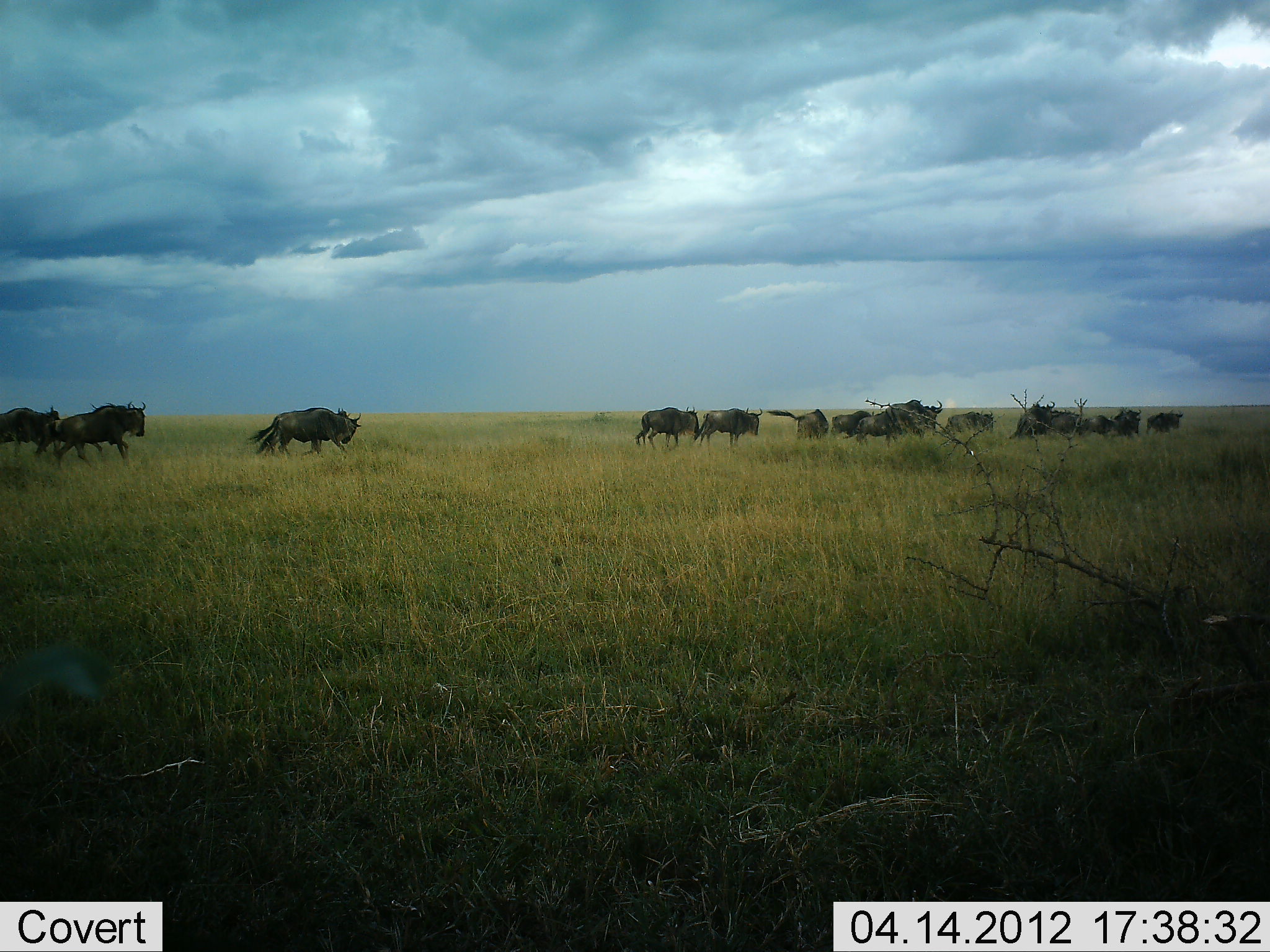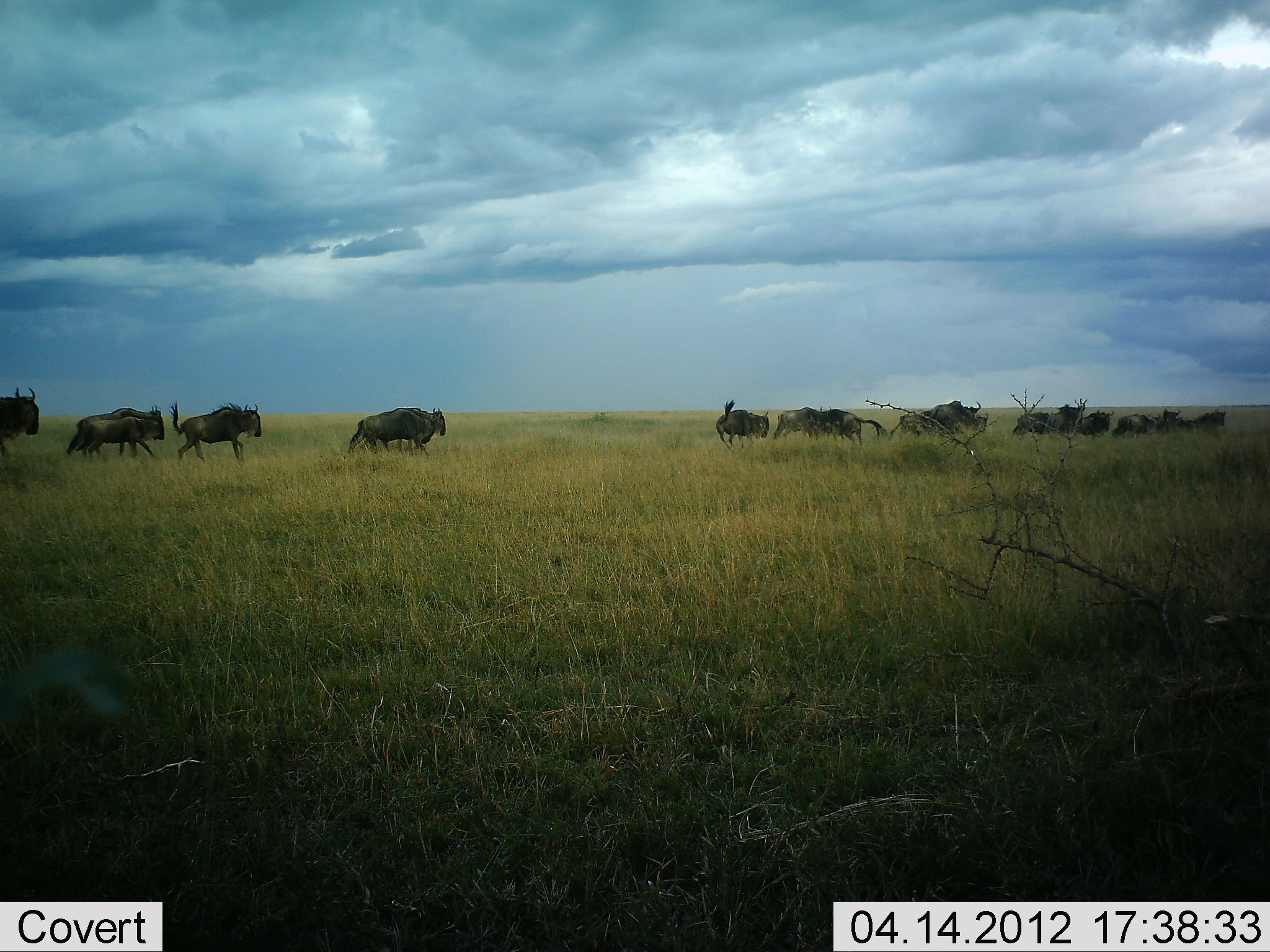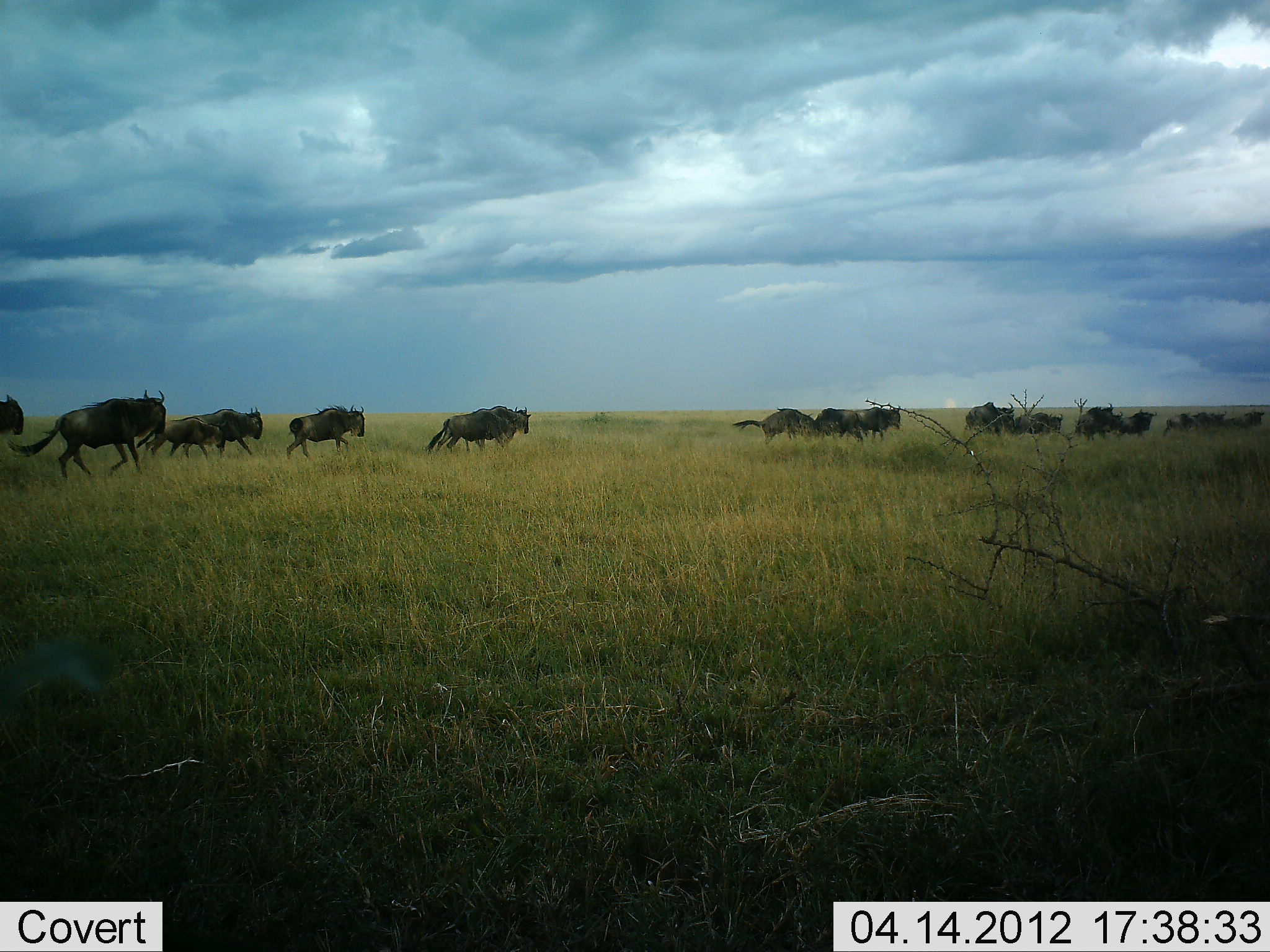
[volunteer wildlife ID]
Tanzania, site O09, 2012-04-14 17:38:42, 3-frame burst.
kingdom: Animalia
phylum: Chordata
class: Mammalia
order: Artiodactyla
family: Bovidae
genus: Connochaetes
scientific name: Connochaetes taurinus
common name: blue wildebeest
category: wildebeest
Wildebeest (blue wildebeest) (Connochaetes taurinus), count 11-50. Behavior (volunteer vote fractions): standing 5%, resting 0%, moving 100%, interacting 0%. Young present (vote fraction): 0%. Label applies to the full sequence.